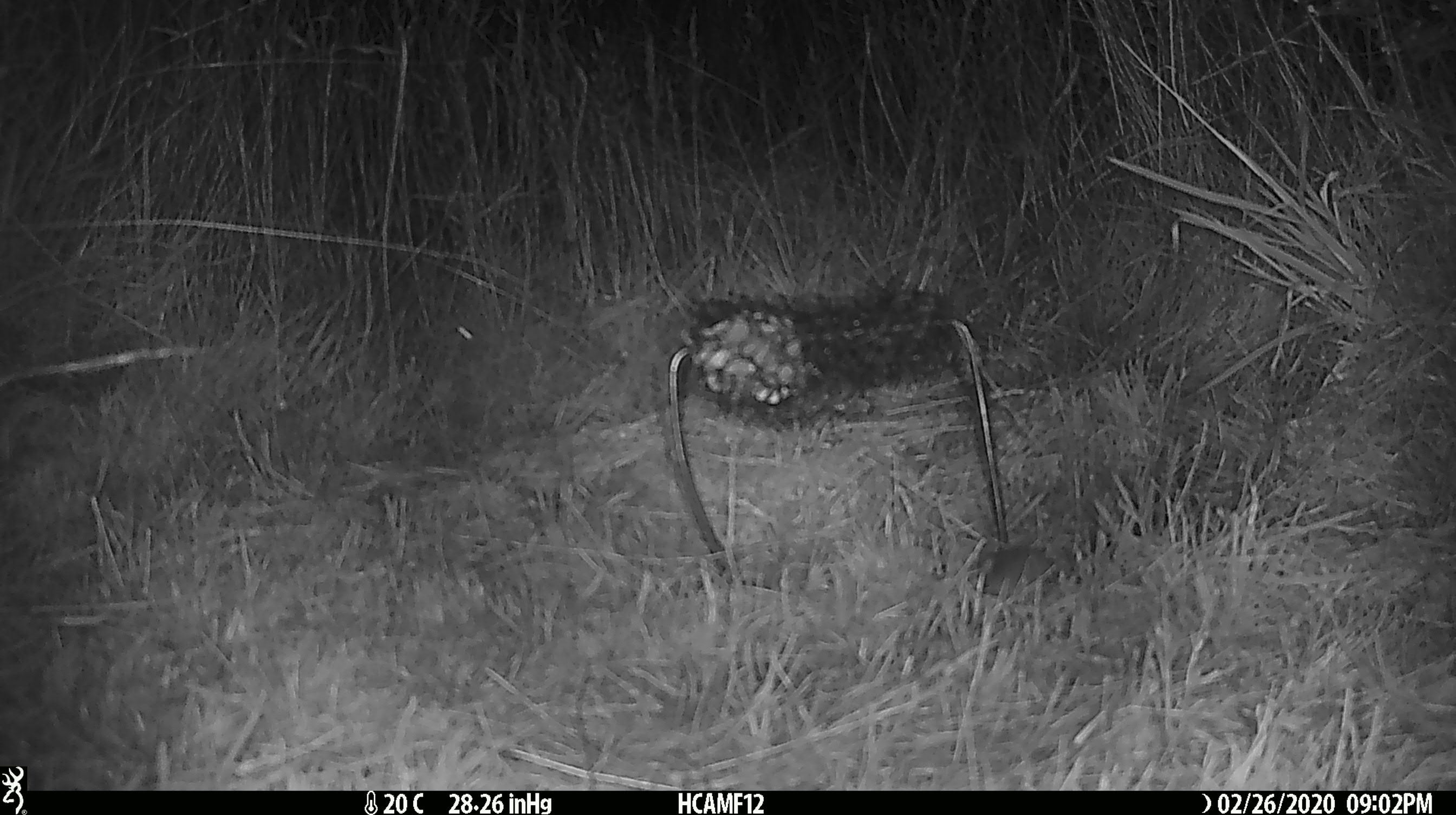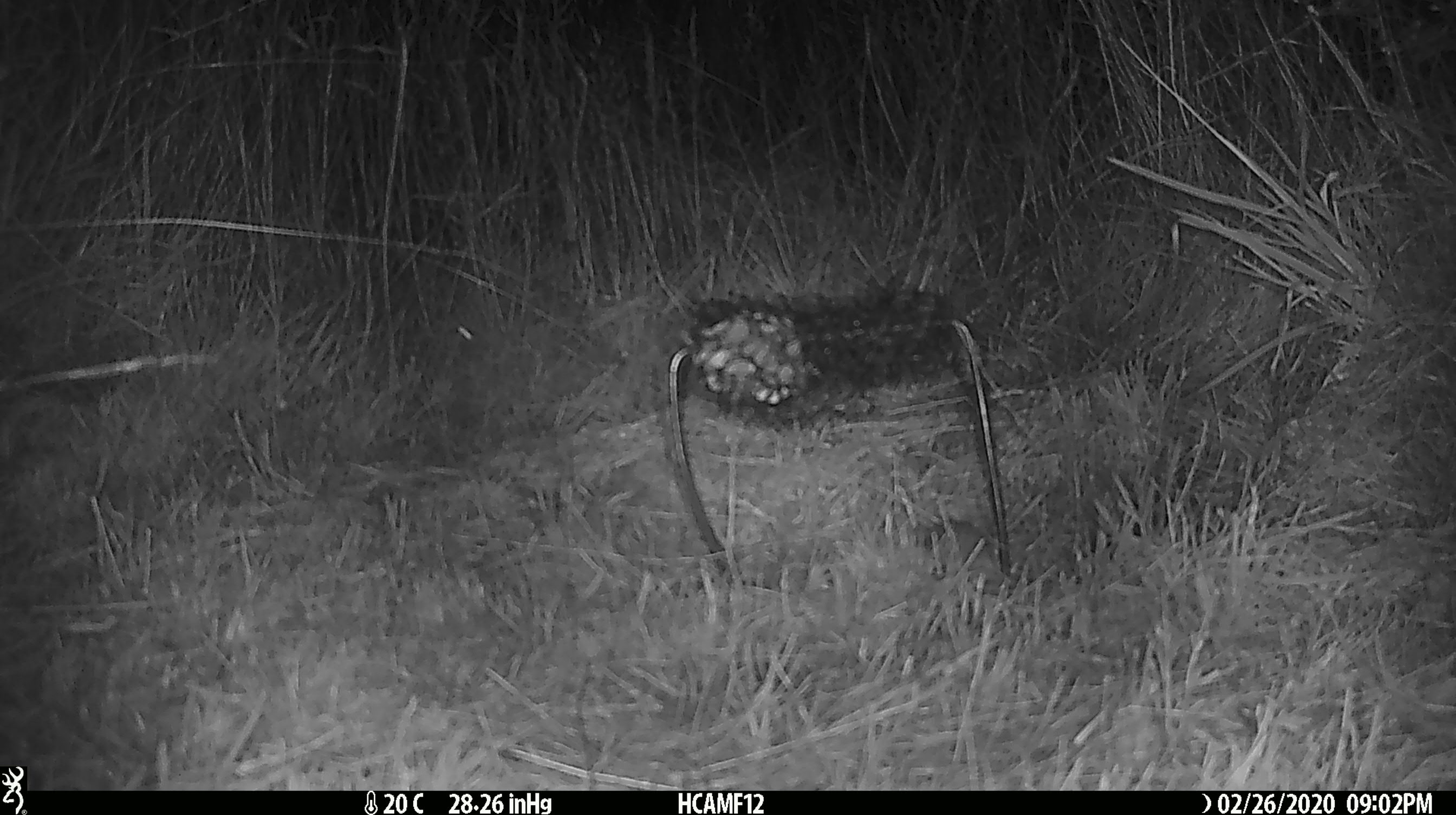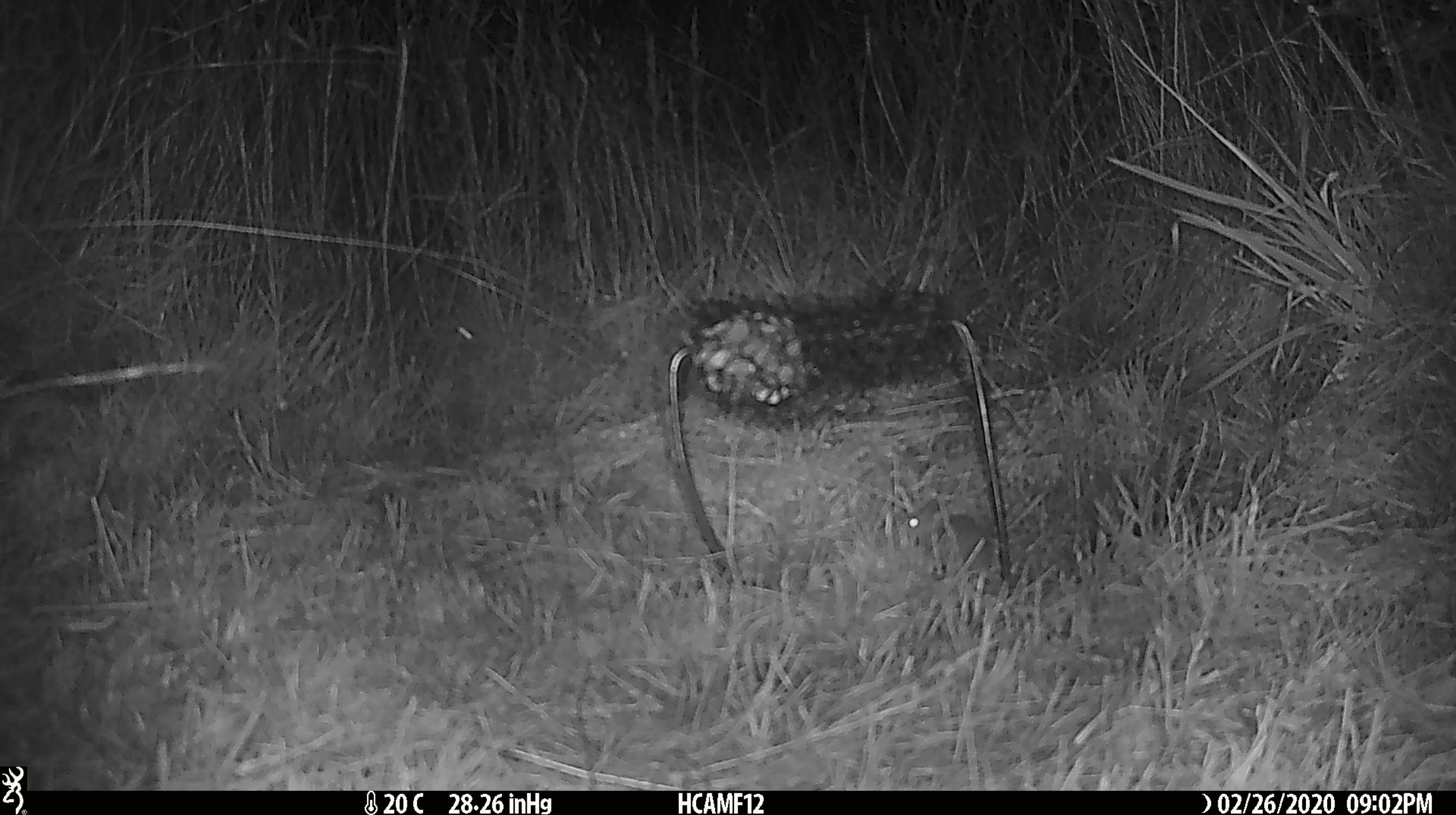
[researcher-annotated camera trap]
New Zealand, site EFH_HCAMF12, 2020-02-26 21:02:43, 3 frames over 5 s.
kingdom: Animalia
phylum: Chordata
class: Mammalia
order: Rodentia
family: Muridae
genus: Mus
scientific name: Mus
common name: mouse